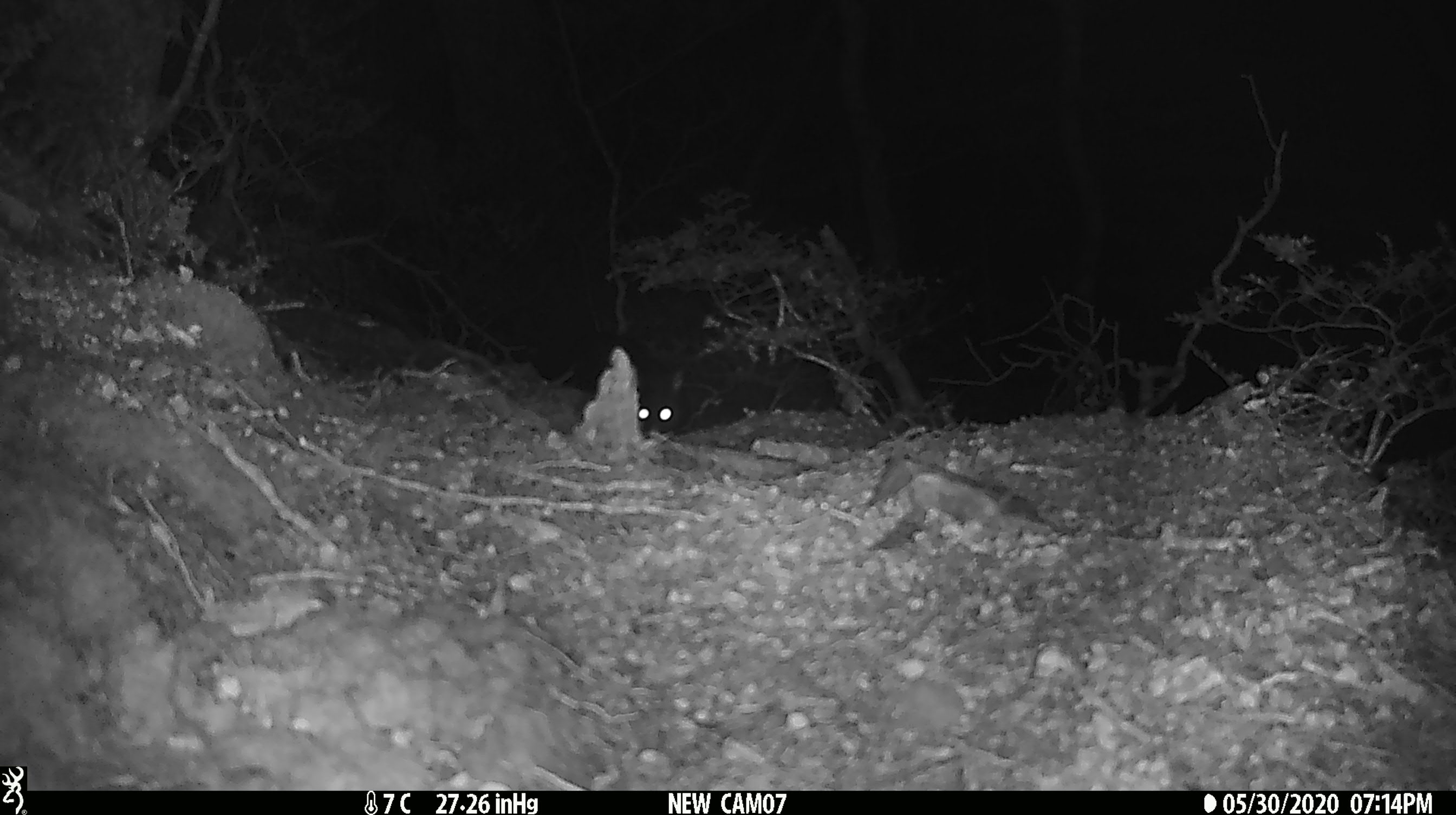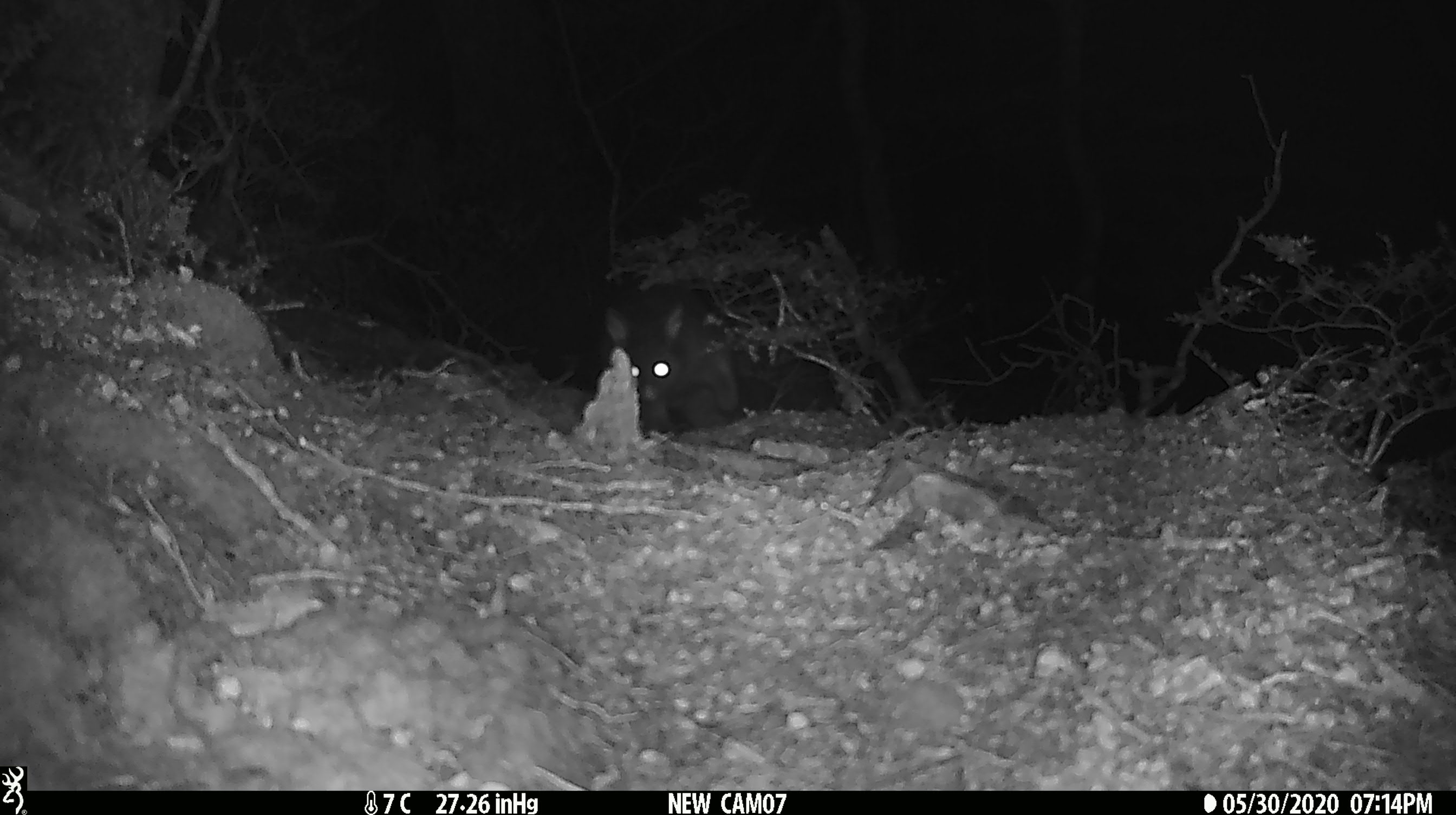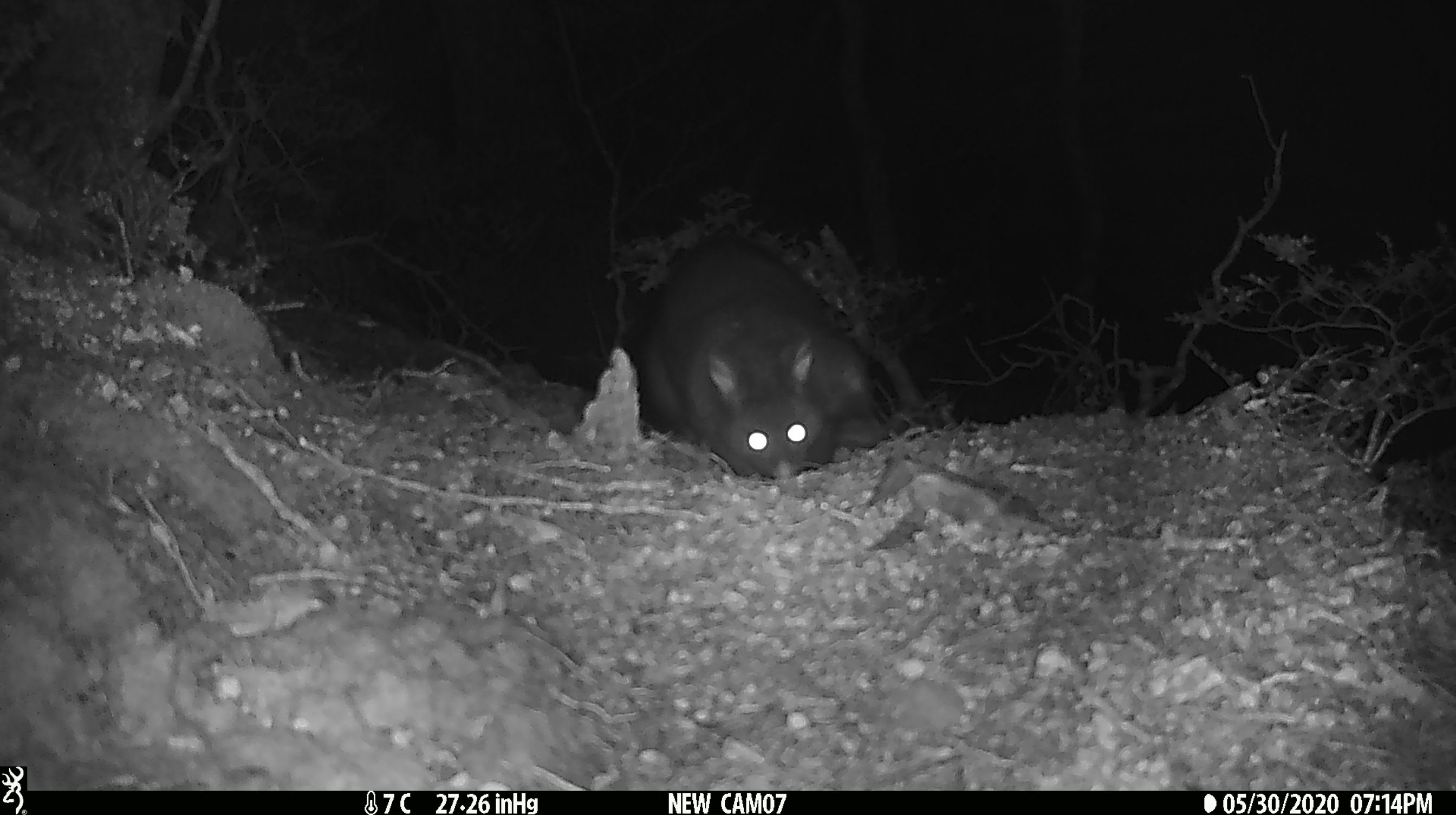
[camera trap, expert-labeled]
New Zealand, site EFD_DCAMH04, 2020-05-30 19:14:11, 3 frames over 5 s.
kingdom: Animalia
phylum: Chordata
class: Mammalia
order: Diprotodontia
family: Phalangeridae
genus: Trichosurus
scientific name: Trichosurus vulpecula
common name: common brushtail possum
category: possum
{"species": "possum (common brushtail possum) (Trichosurus vulpecula)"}